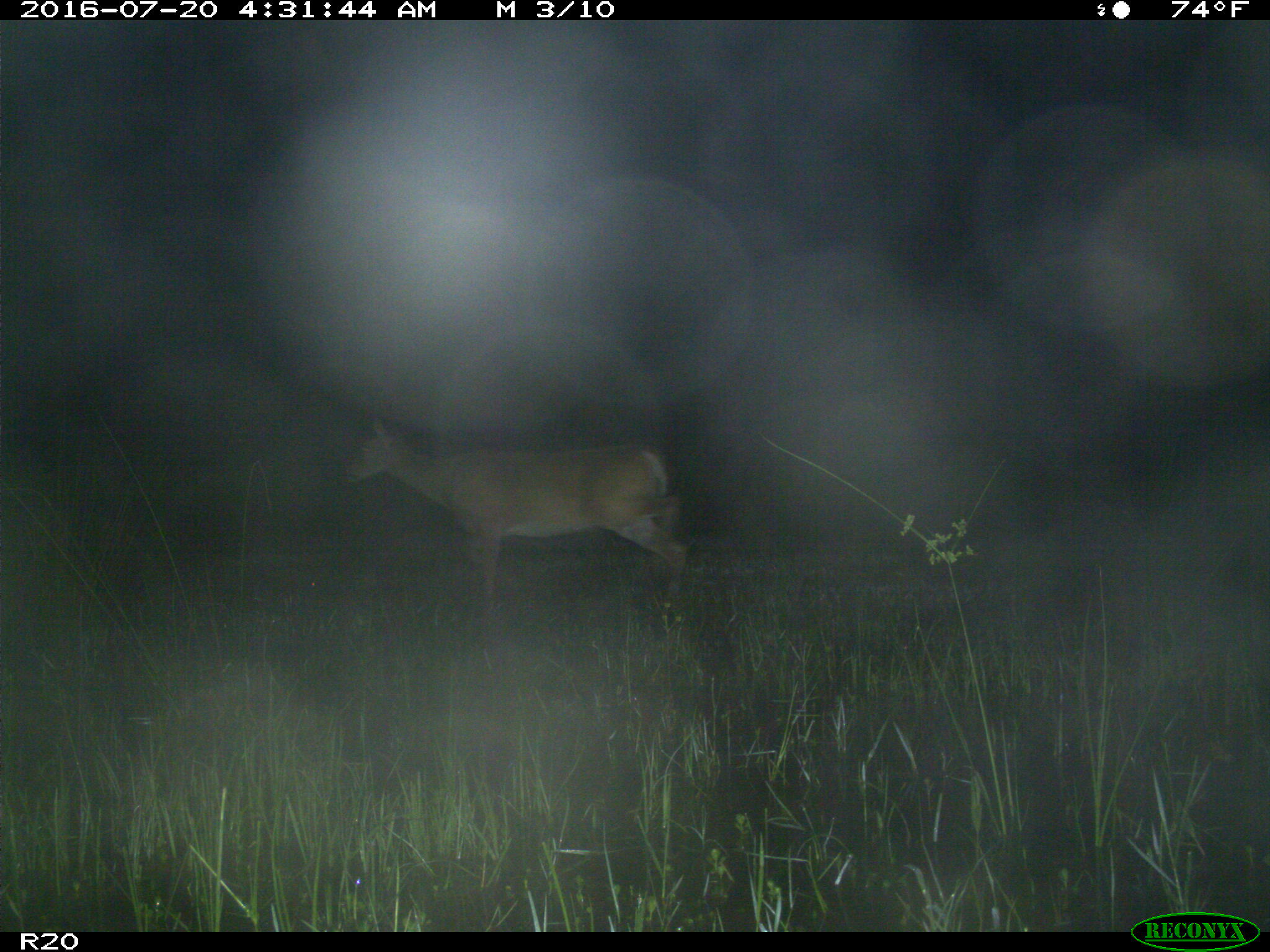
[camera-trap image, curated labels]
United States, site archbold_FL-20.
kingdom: Animalia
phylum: Chordata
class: Mammalia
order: Artiodactyla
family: Cervidae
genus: Odocoileus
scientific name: Odocoileus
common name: deer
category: unidentified deer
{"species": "unidentified deer (deer) (Odocoileus)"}